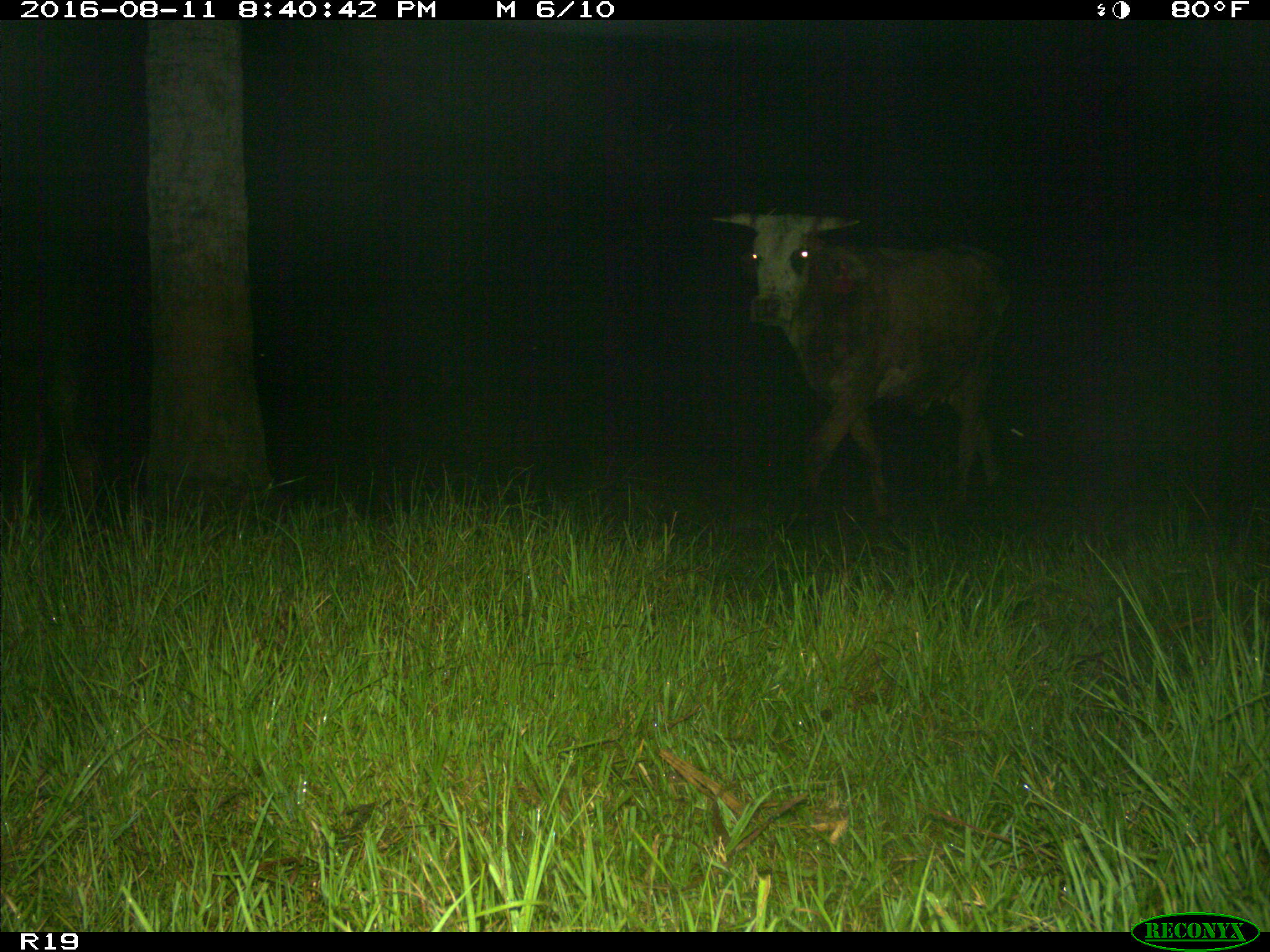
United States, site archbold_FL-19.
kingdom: Animalia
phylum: Chordata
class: Mammalia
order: Artiodactyla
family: Bovidae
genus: Bos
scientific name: Bos taurus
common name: domestic cow